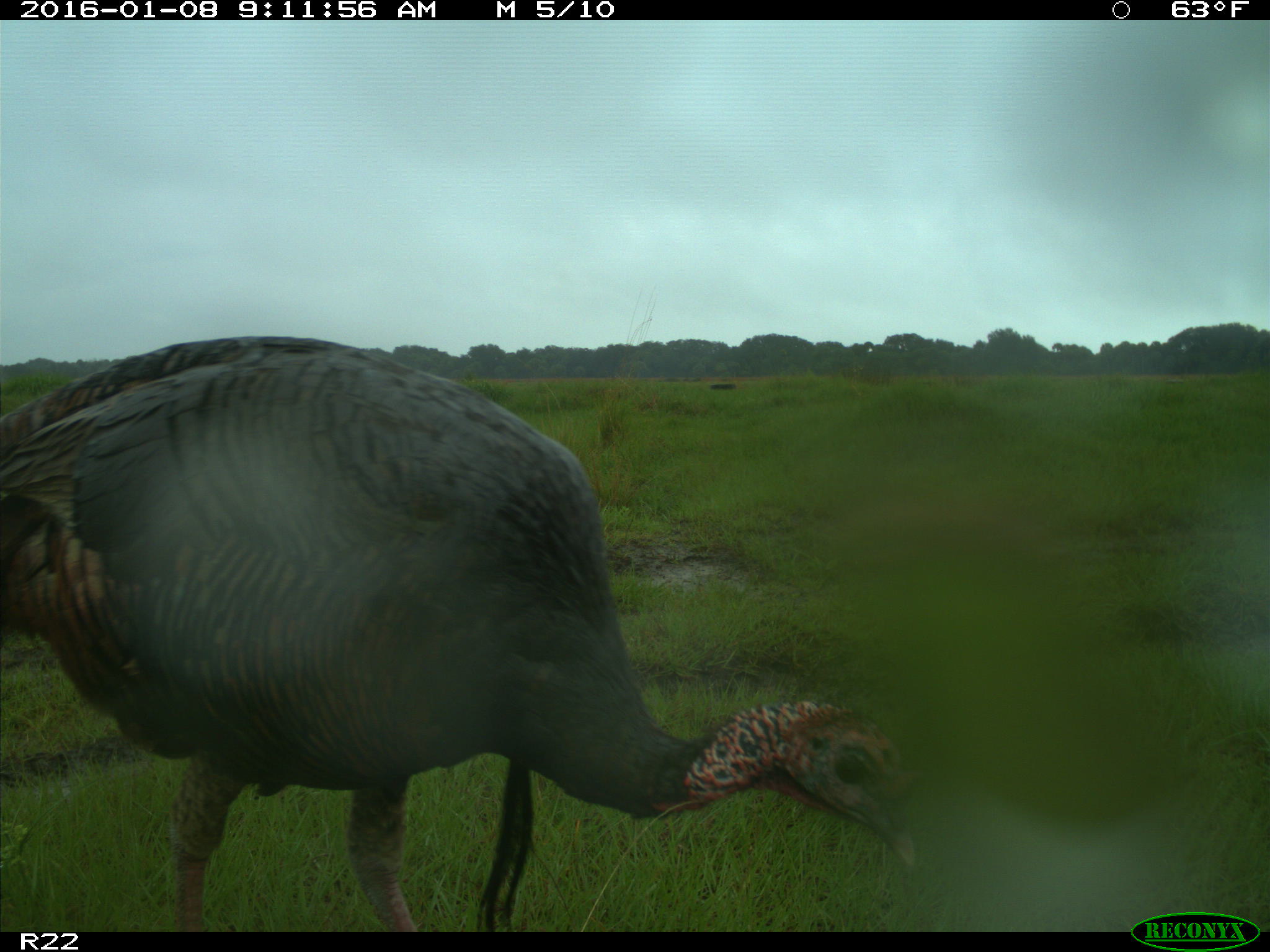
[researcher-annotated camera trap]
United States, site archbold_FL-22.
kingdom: Animalia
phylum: Chordata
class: Aves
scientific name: Aves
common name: birds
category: unidentified bird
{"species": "unidentified bird (birds) (Aves)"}